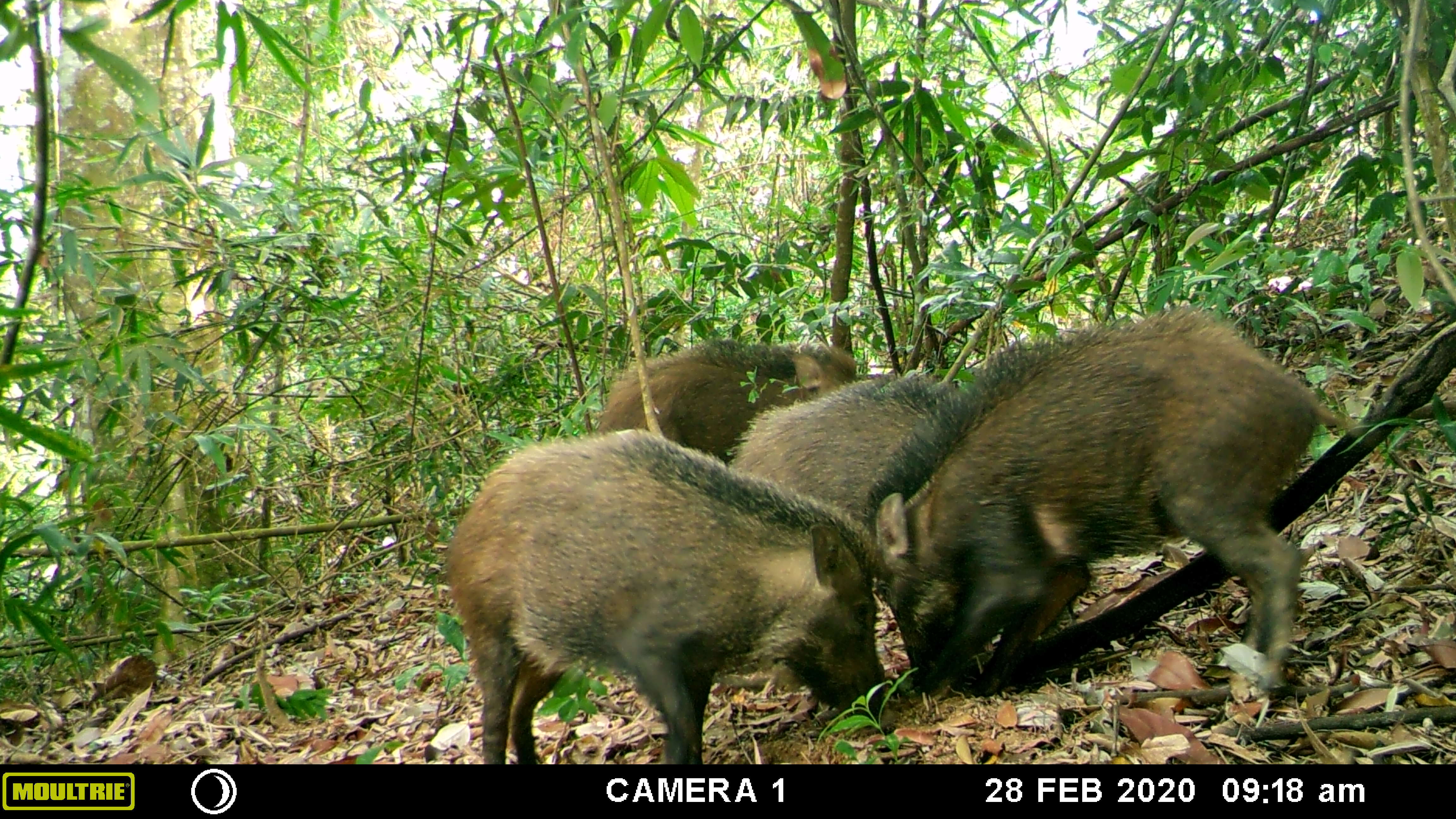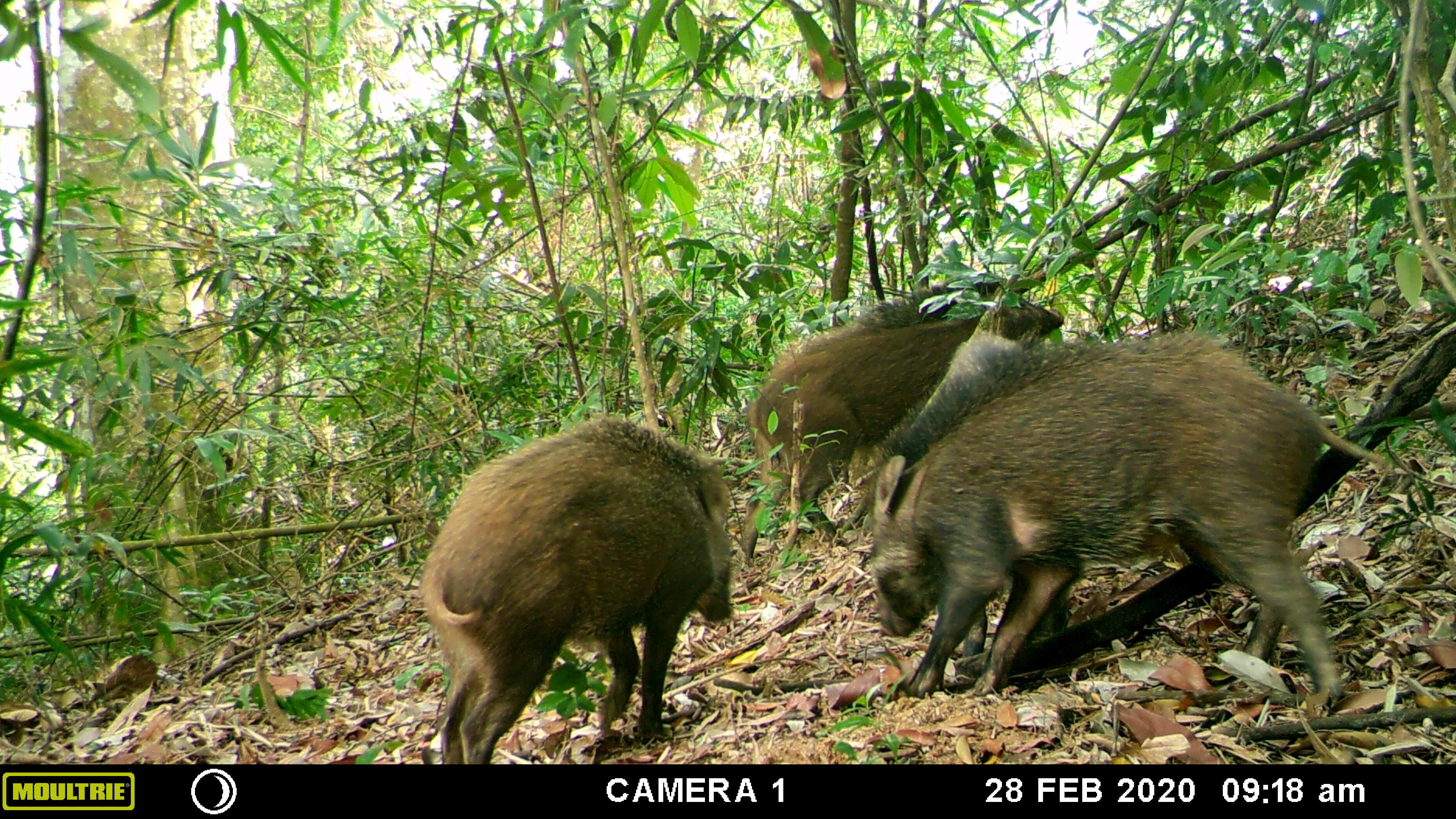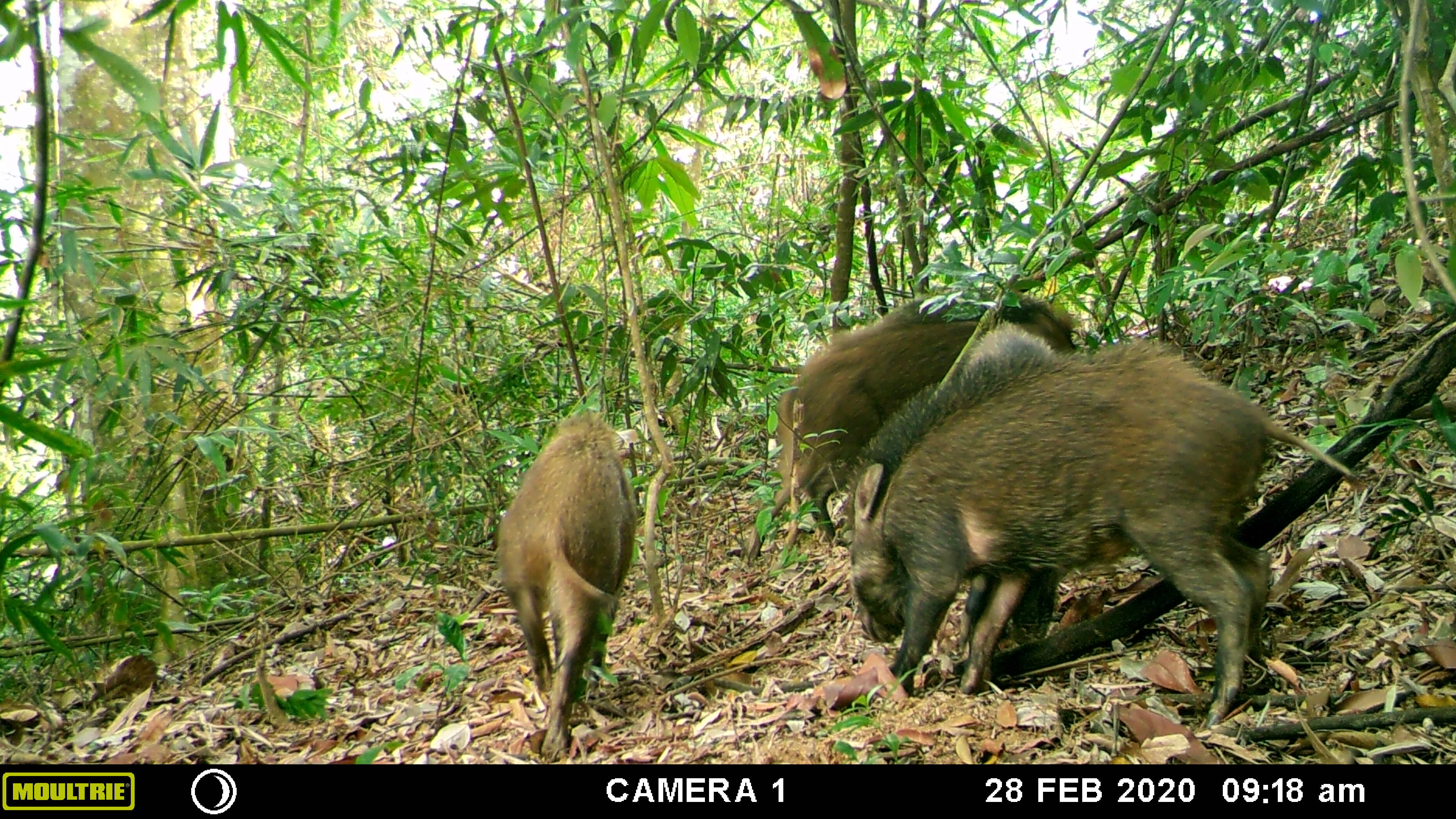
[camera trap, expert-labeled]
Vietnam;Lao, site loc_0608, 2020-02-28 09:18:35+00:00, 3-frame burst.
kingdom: Animalia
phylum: Chordata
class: Mammalia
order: Artiodactyla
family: Suidae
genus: Sus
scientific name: Sus scrofa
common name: eurasian wild pig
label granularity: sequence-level